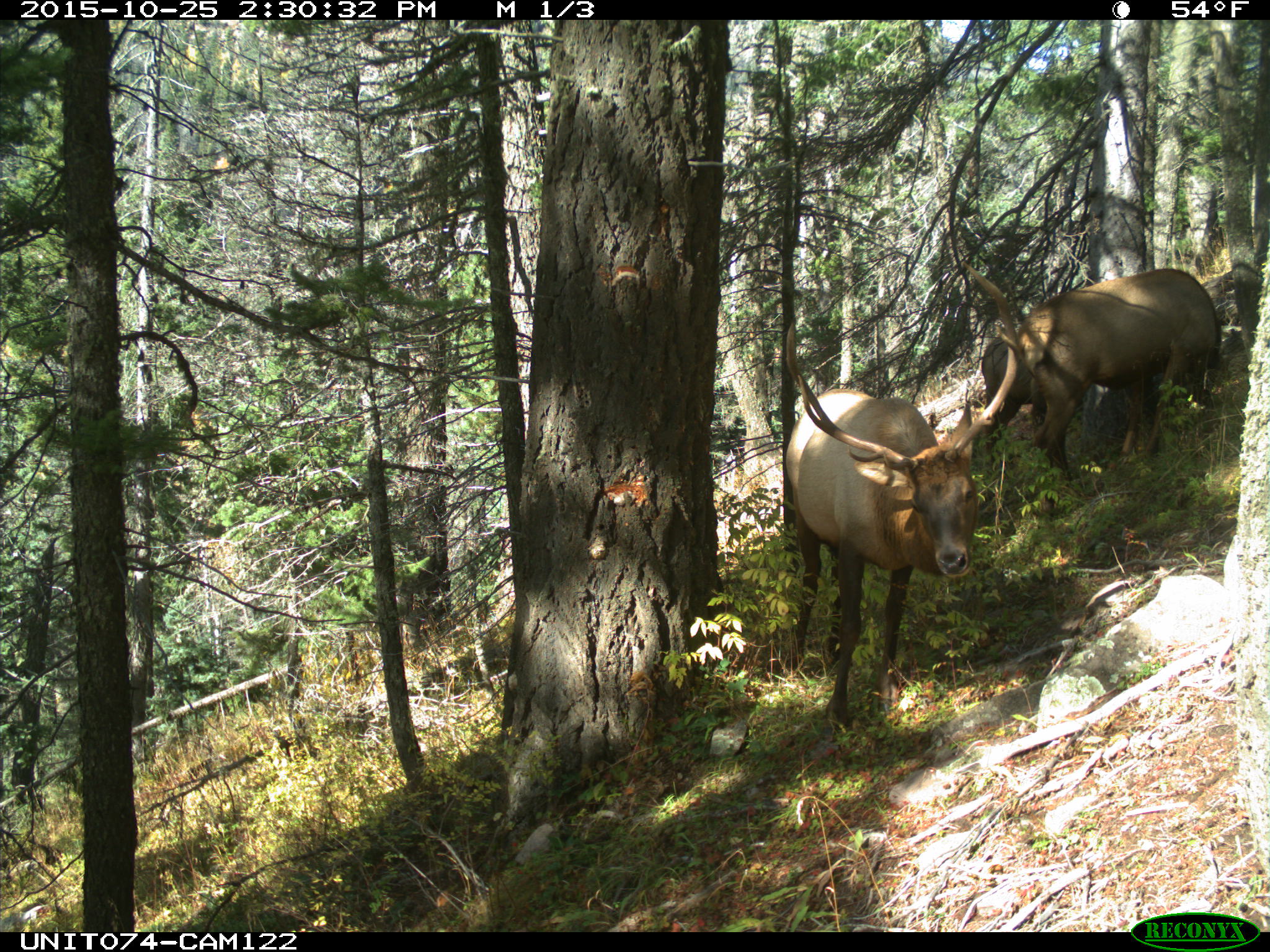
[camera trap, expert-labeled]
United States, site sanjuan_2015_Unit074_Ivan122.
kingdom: Animalia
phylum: Chordata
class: Mammalia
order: Artiodactyla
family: Cervidae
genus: Cervus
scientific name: Cervus elaphus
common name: red deer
Cervus elaphus (red deer).